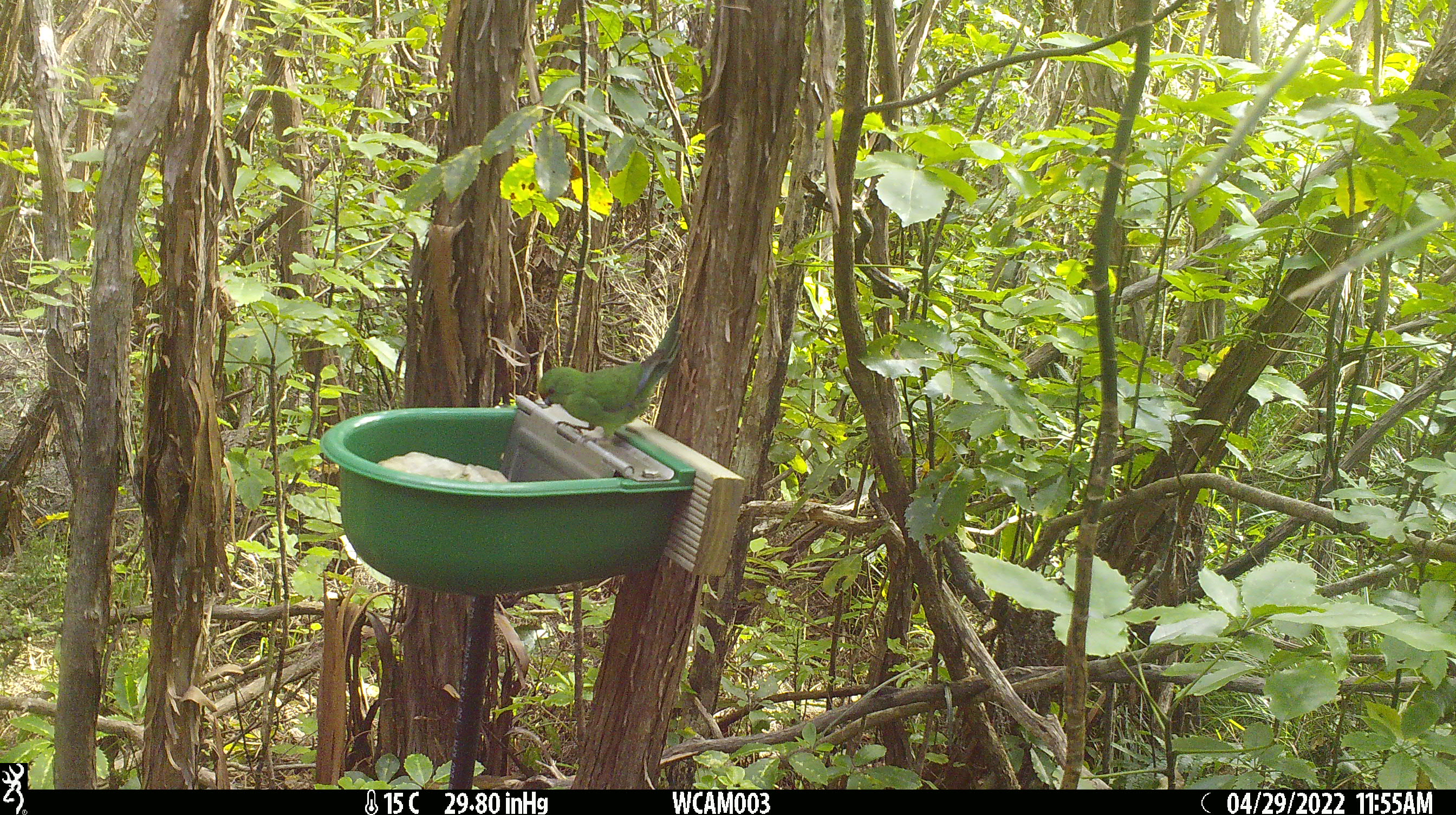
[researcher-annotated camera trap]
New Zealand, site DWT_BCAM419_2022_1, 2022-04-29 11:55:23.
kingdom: Animalia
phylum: Chordata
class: Aves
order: Psittaciformes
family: Psittaculidae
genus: Cyanoramphus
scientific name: Cyanoramphus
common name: parakeet